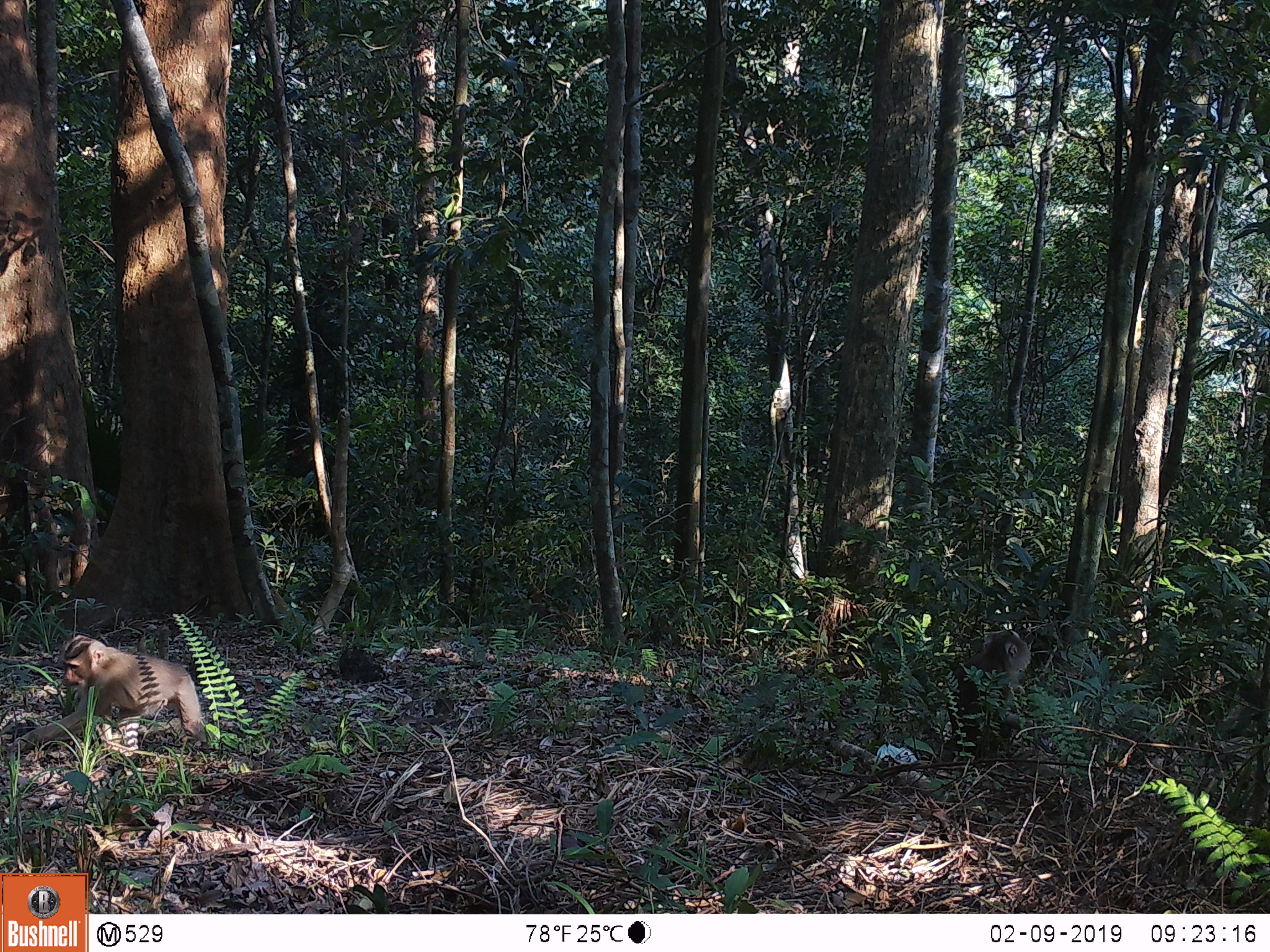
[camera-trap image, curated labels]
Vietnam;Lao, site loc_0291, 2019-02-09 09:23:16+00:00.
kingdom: Animalia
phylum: Chordata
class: Mammalia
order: Primates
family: Cercopithecidae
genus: Macaca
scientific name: Macaca nemestrina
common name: pig-tailed macaque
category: pig tailed macaque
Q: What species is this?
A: Pig tailed macaque (pig-tailed macaque) (Macaca nemestrina).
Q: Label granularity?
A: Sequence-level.